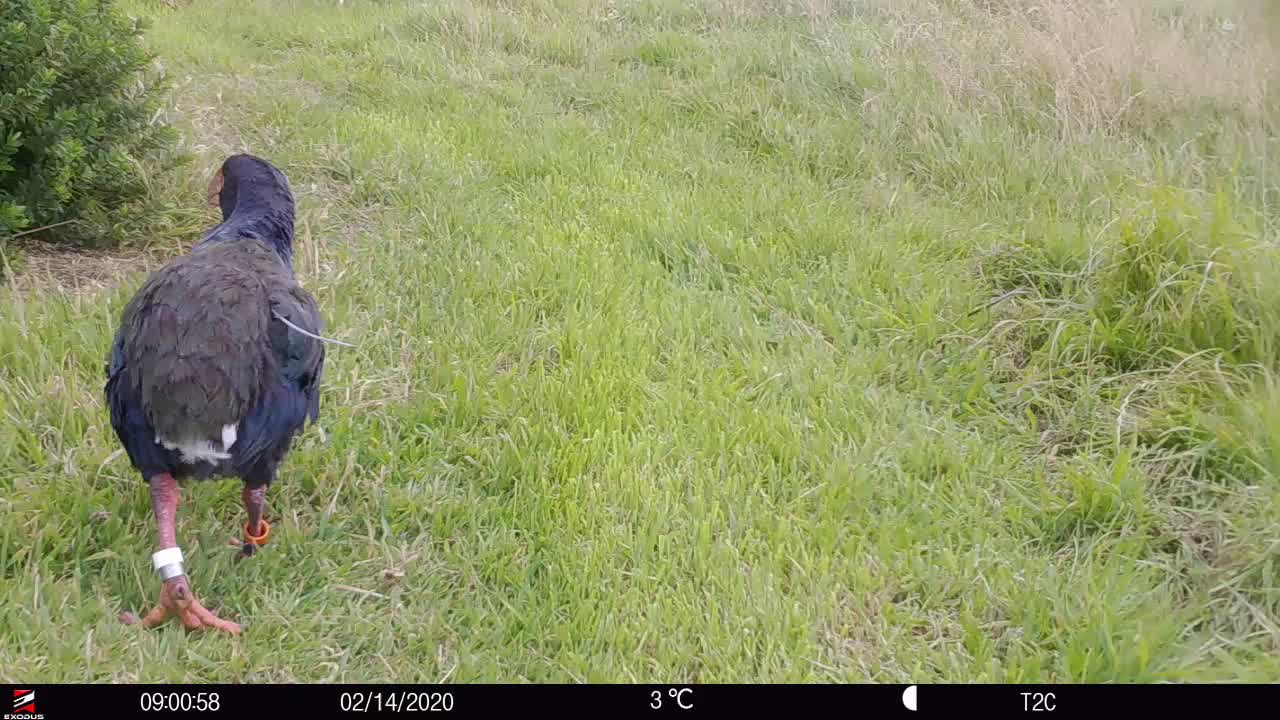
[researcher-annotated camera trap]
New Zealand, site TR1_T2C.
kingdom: Animalia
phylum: Chordata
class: Aves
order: Gruiformes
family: Rallidae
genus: Porphyrio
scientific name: Porphyrio mantelli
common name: takahe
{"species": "takahe (Porphyrio mantelli)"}